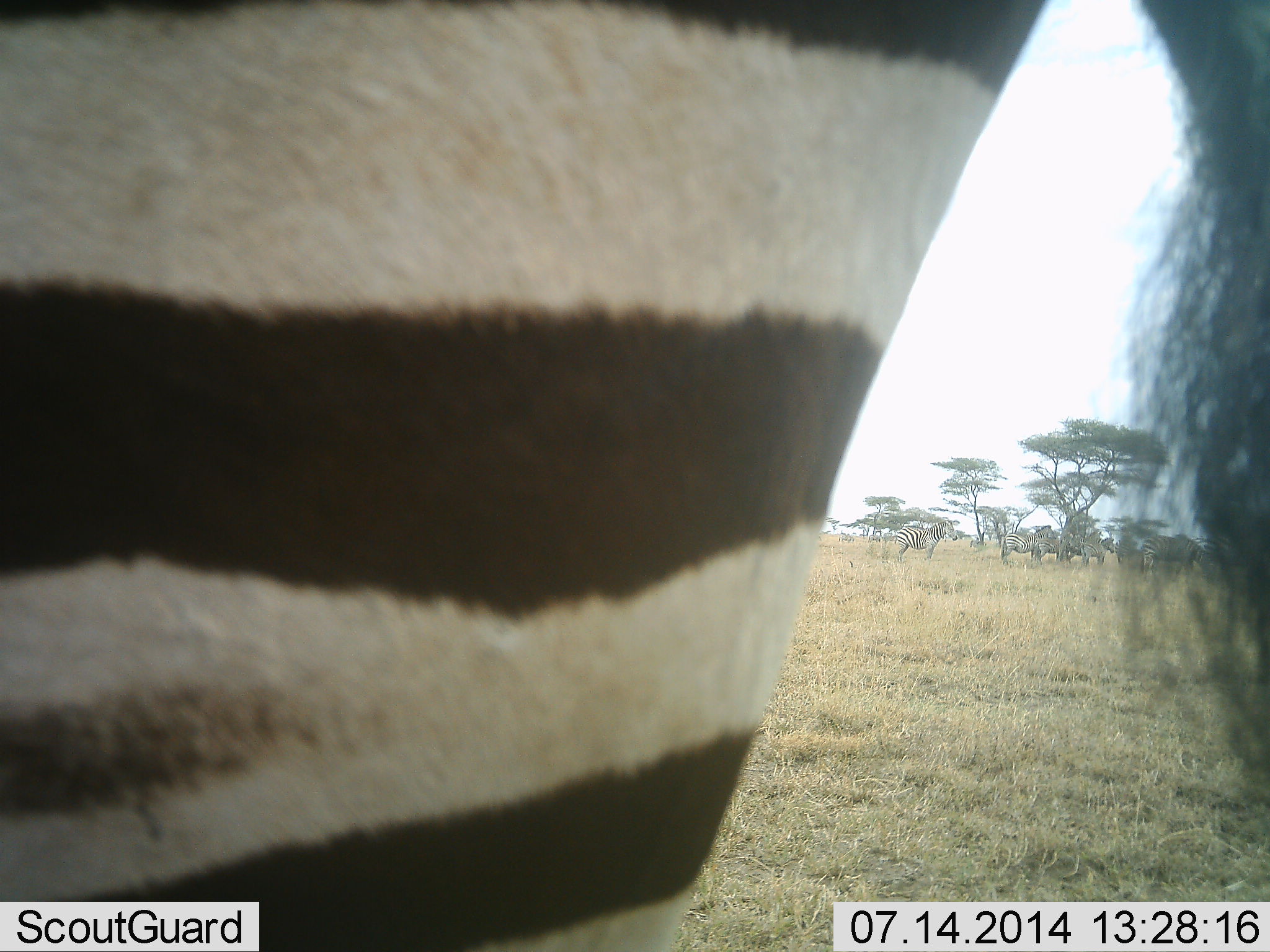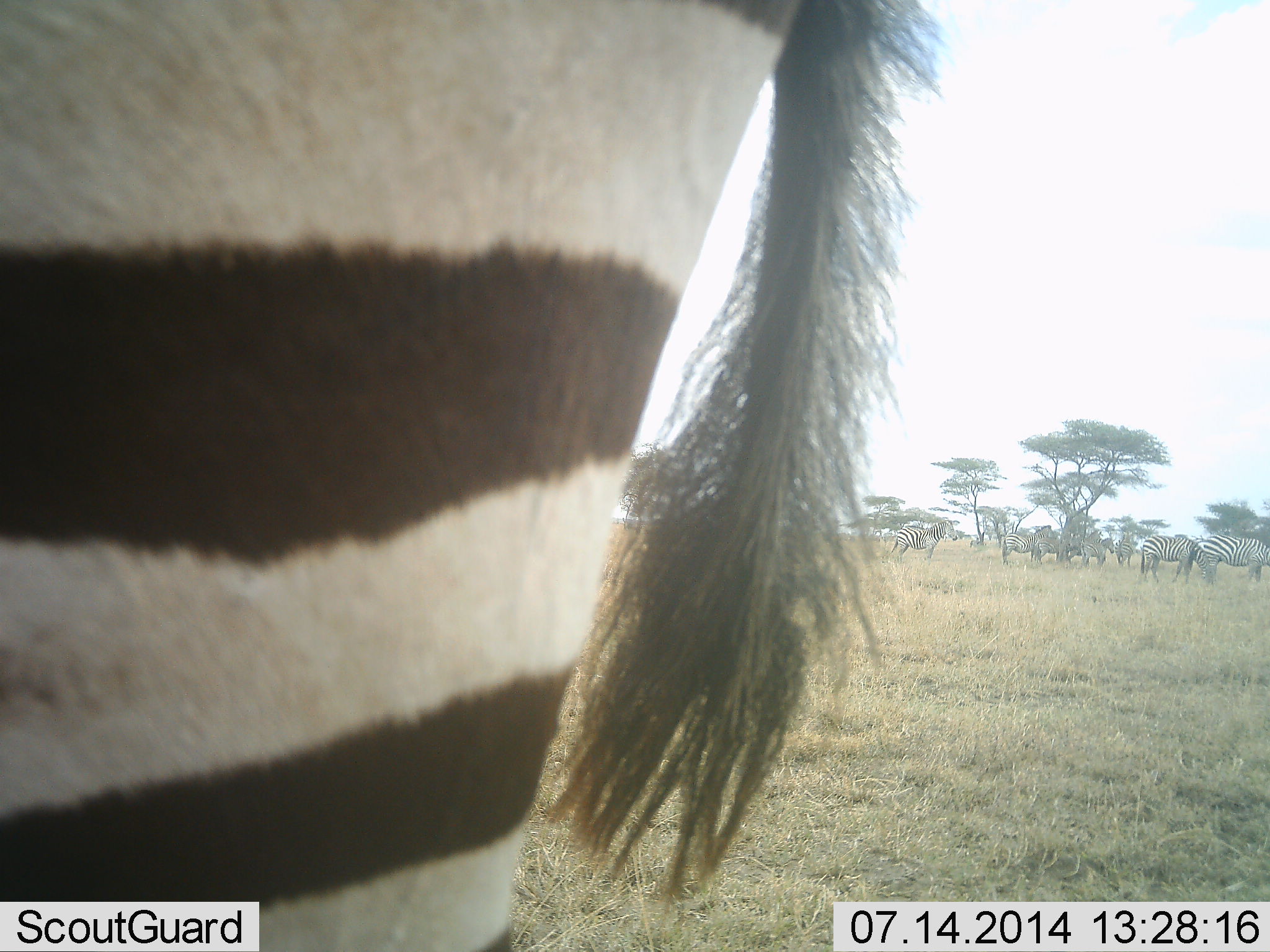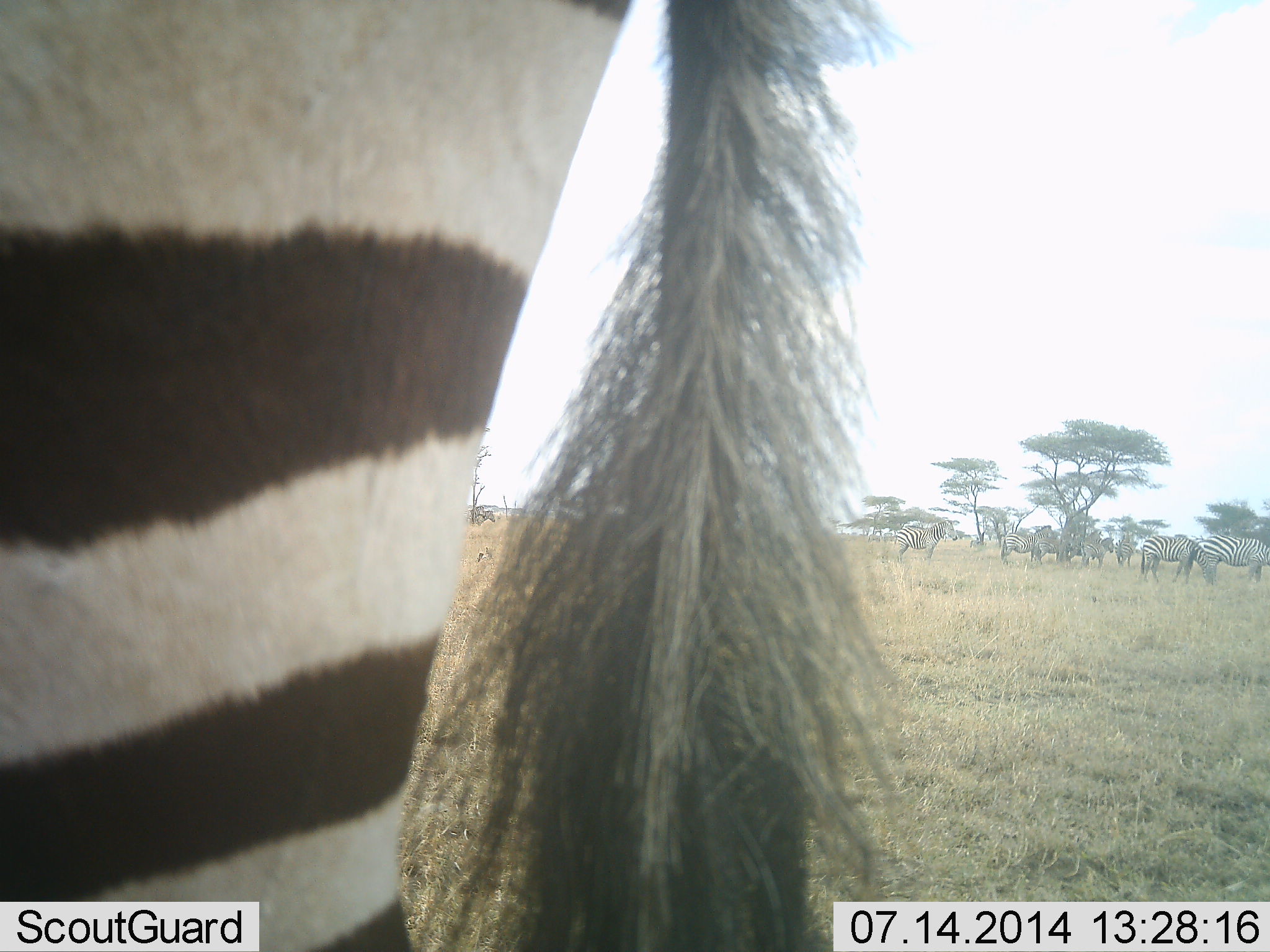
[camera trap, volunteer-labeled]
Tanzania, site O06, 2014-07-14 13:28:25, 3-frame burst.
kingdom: Animalia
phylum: Chordata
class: Mammalia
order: Perissodactyla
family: Equidae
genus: Equus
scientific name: Equus quagga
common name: plains zebra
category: zebra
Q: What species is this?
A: Zebra (plains zebra) (Equus quagga).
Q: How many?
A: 1.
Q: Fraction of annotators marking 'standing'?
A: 89%.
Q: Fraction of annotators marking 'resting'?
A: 0%.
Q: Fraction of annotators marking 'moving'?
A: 0%.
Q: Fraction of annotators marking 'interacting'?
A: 0%.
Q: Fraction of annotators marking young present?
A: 0%.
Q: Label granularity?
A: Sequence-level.